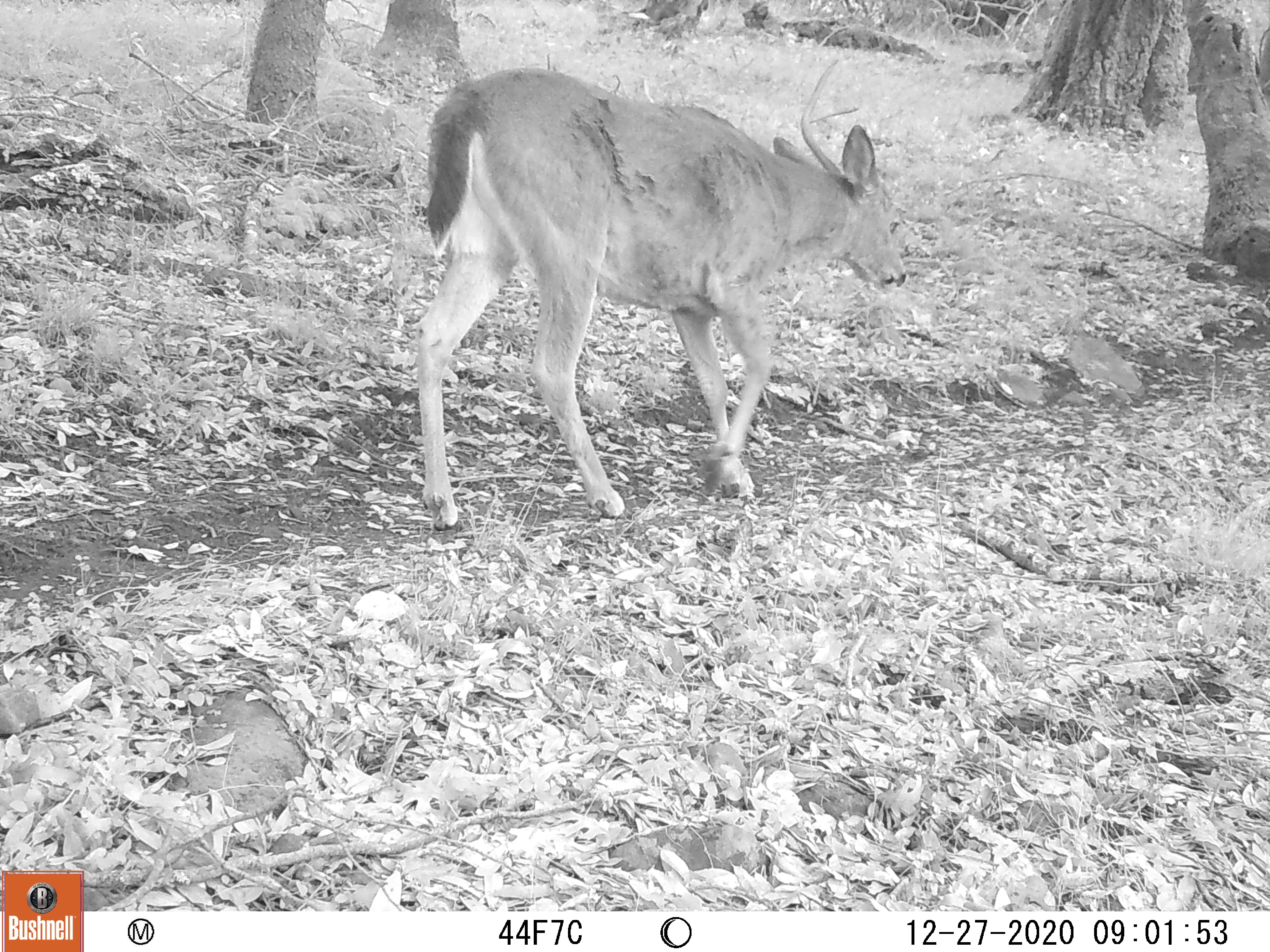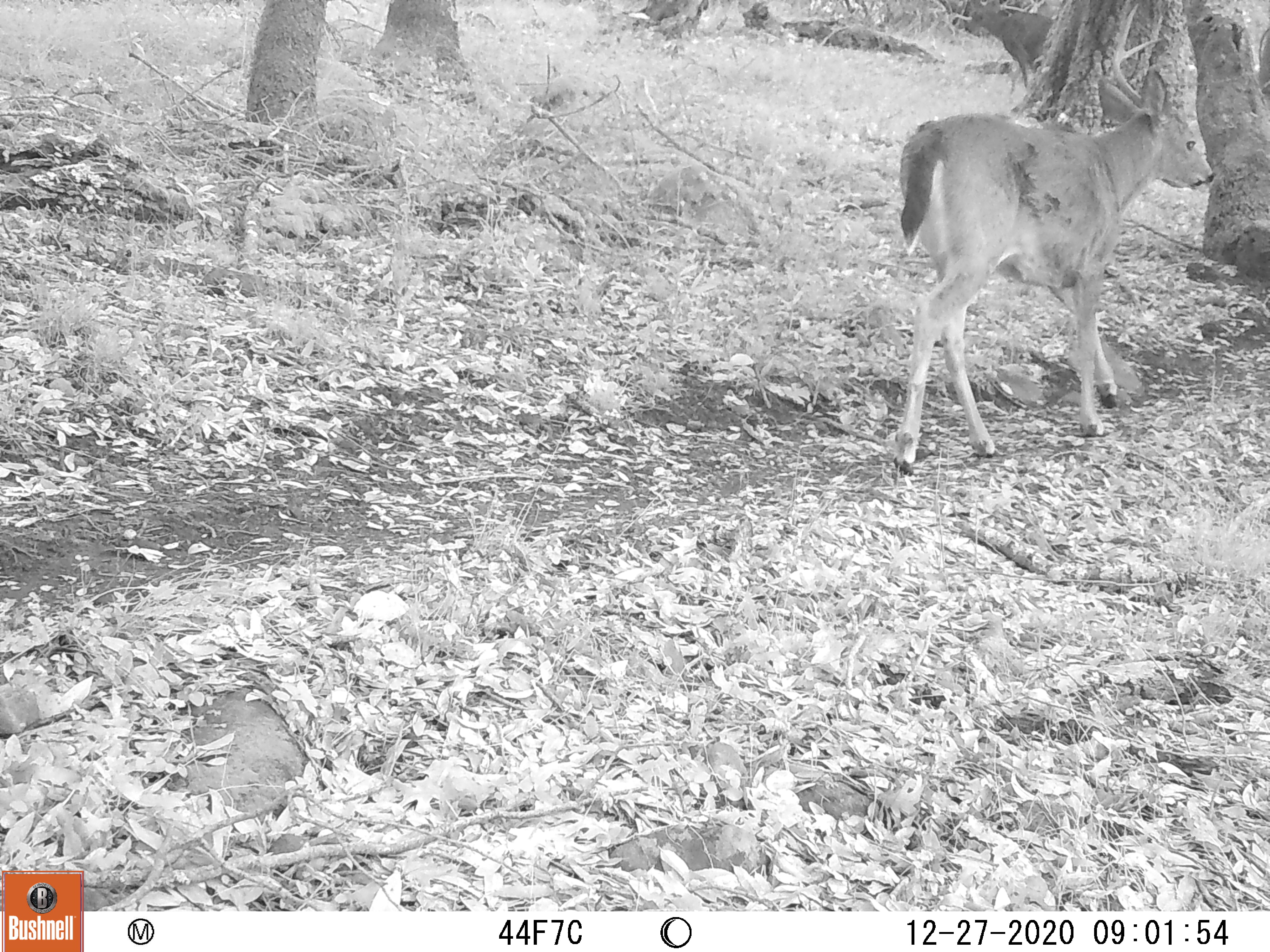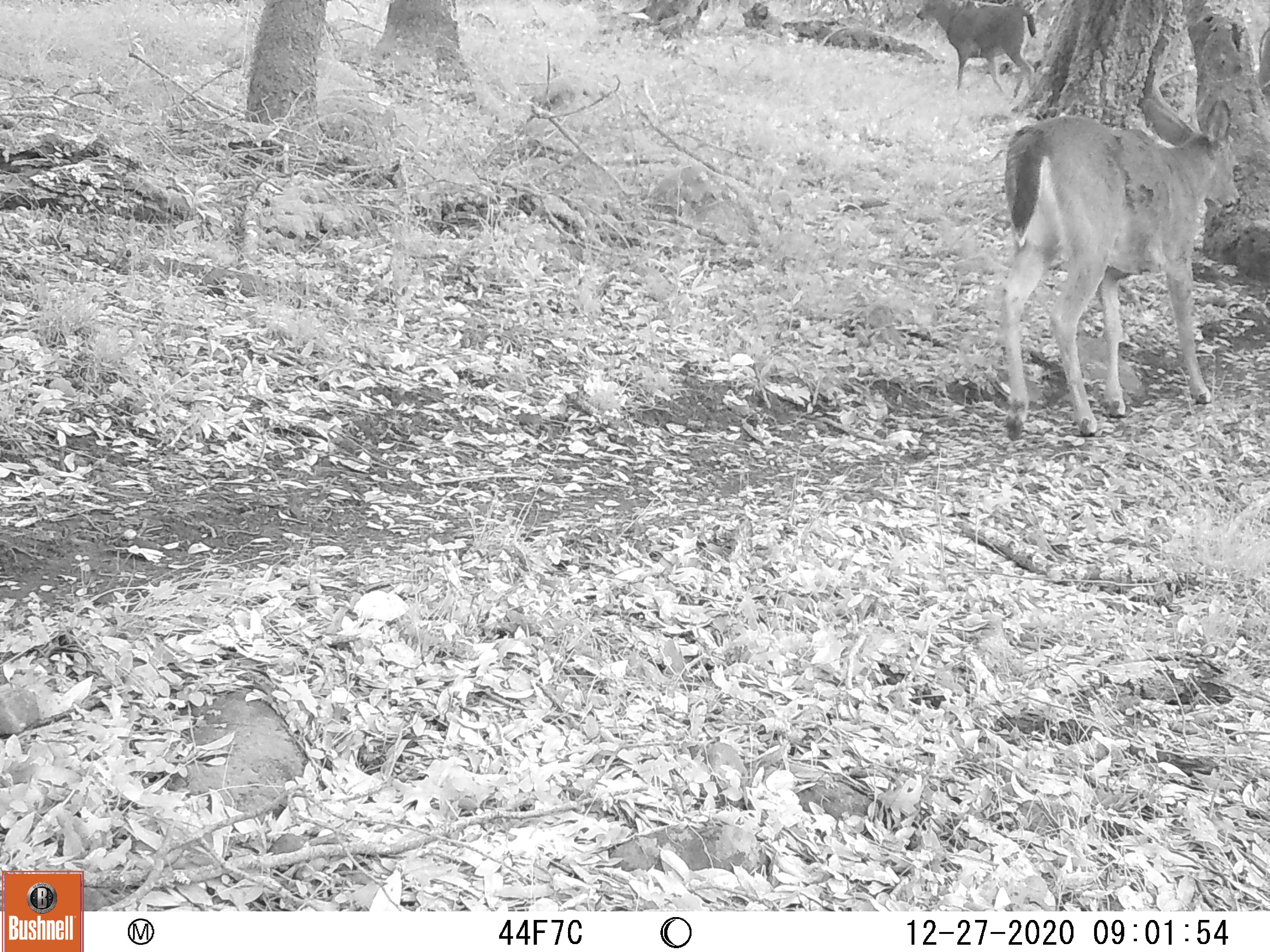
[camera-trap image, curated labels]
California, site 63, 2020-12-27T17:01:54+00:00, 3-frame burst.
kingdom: Animalia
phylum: Chordata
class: Mammalia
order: Artiodactyla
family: Cervidae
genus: Odocoileus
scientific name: Odocoileus hemionus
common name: mule deer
Mule deer (Odocoileus hemionus).